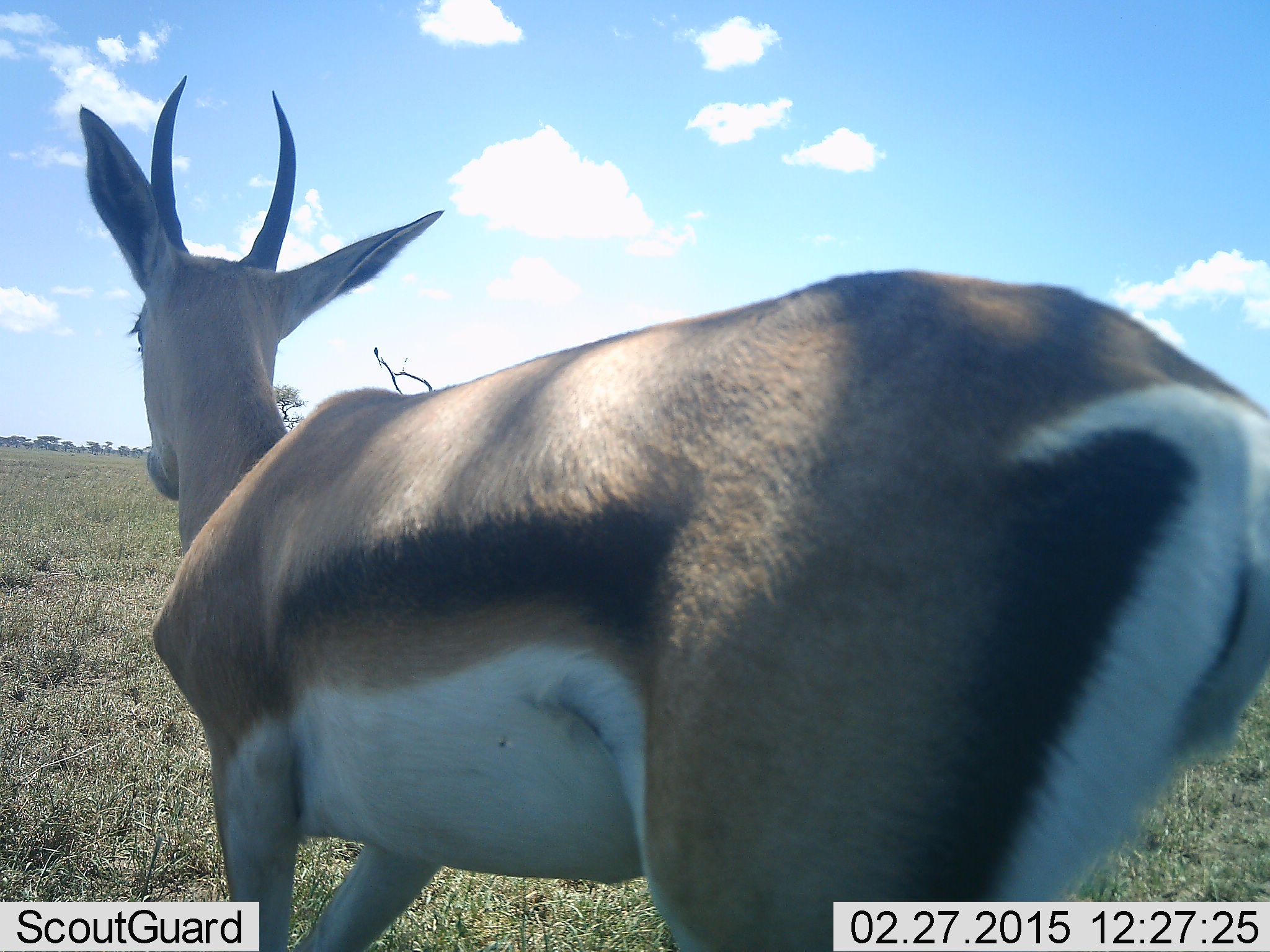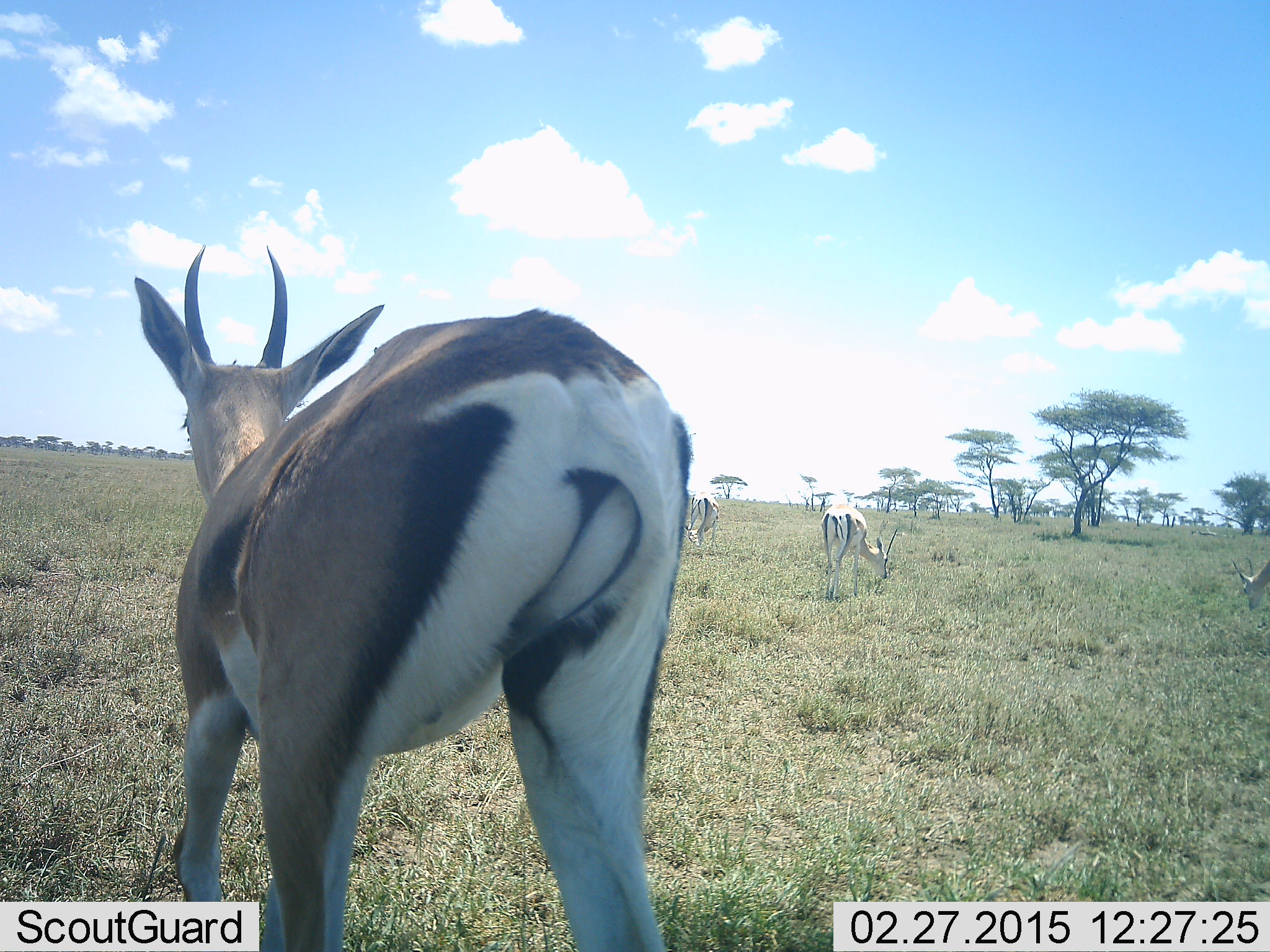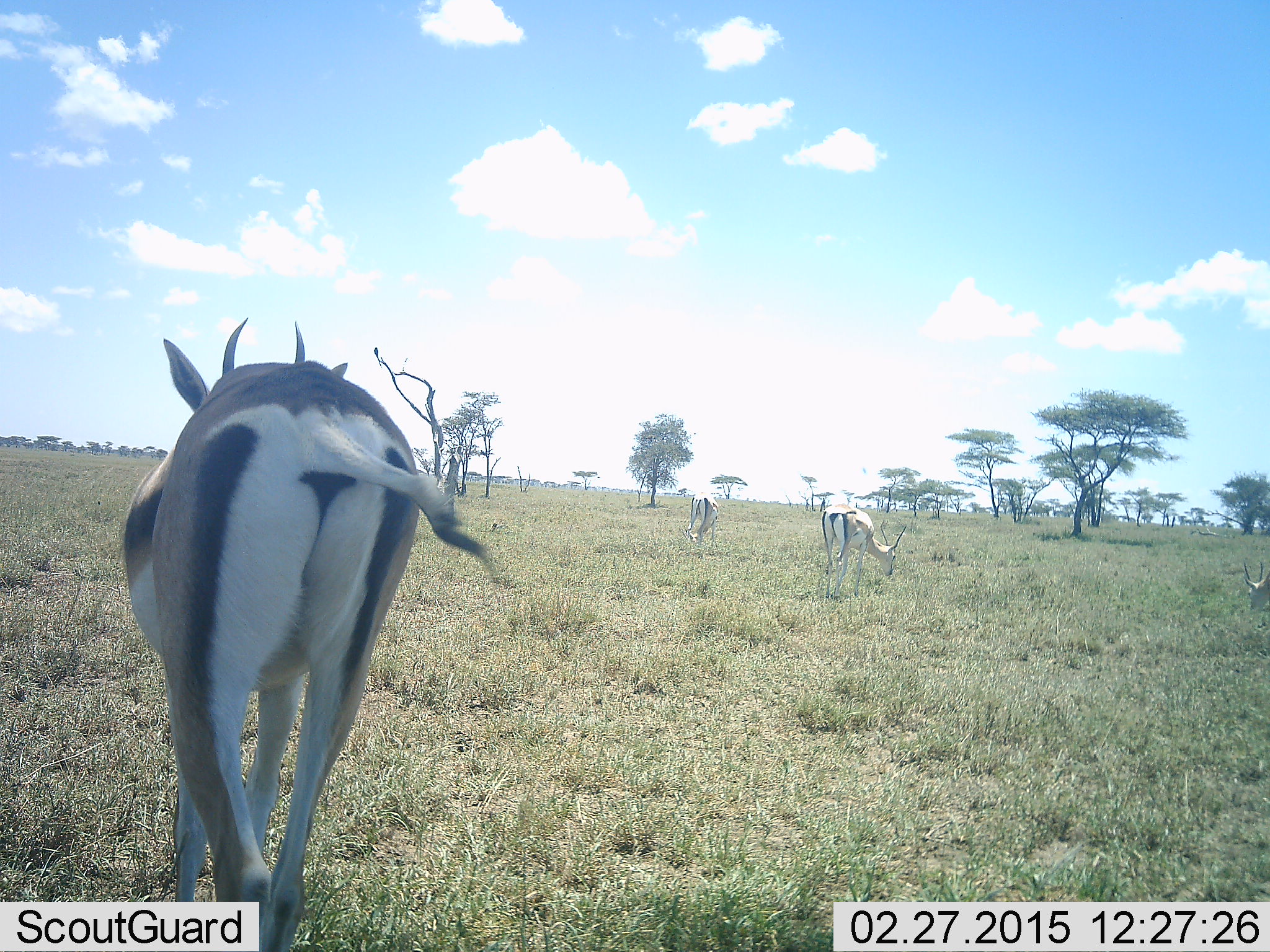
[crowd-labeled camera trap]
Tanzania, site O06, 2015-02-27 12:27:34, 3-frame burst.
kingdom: Animalia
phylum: Chordata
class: Mammalia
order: Artiodactyla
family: Bovidae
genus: Eudorcas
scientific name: Eudorcas thomsonii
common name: thomson's gazelle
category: gazellethomsons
Gazellethomsons (thomson's gazelle) (Eudorcas thomsonii), count 4. Behavior (volunteer vote fractions): standing 50%, resting 10%, moving 60%, interacting 0%. Young present (vote fraction): 0%. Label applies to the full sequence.